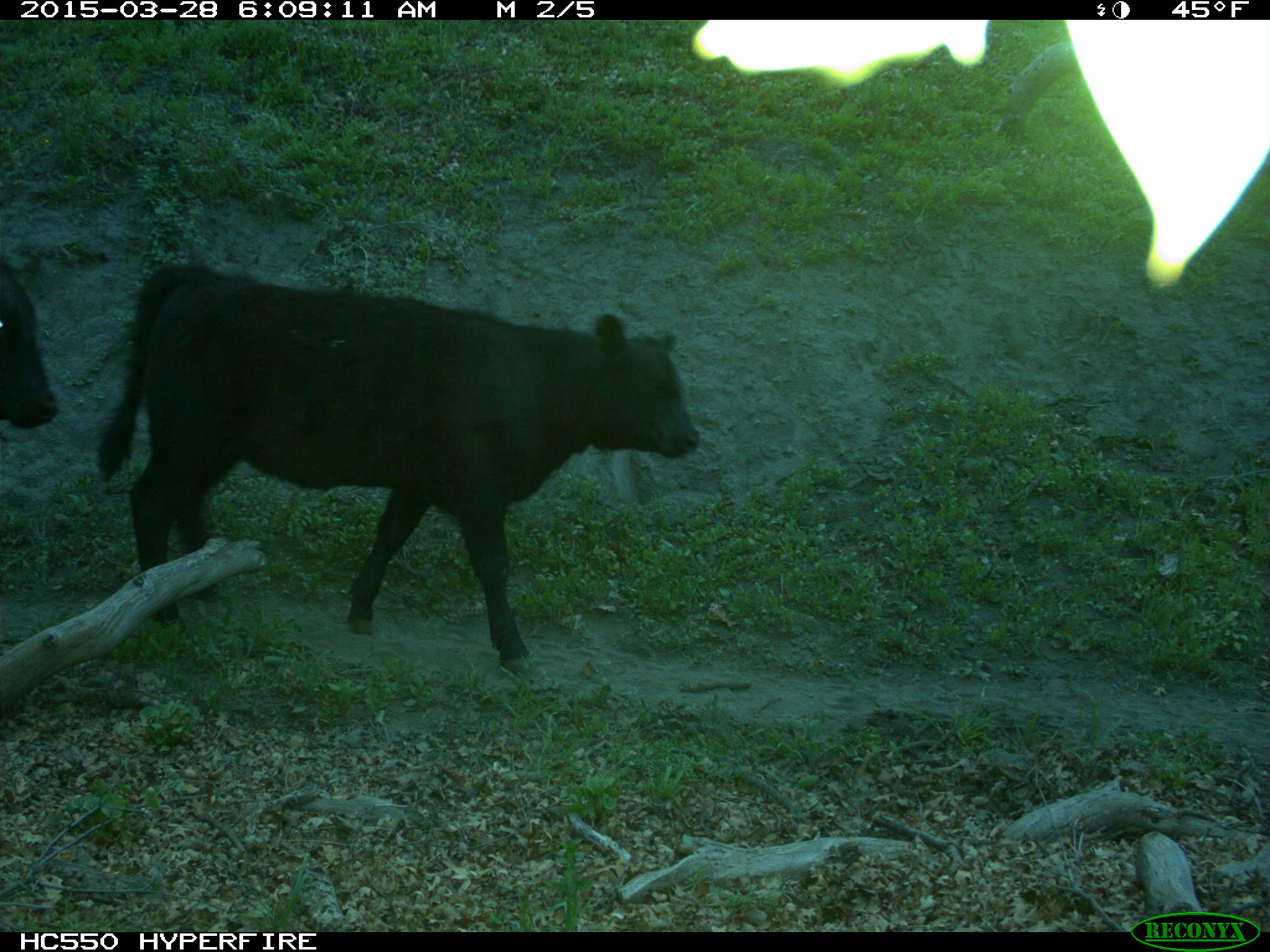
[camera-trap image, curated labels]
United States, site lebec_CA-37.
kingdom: Animalia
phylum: Chordata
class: Mammalia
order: Artiodactyla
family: Bovidae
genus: Bos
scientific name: Bos taurus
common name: domestic cow